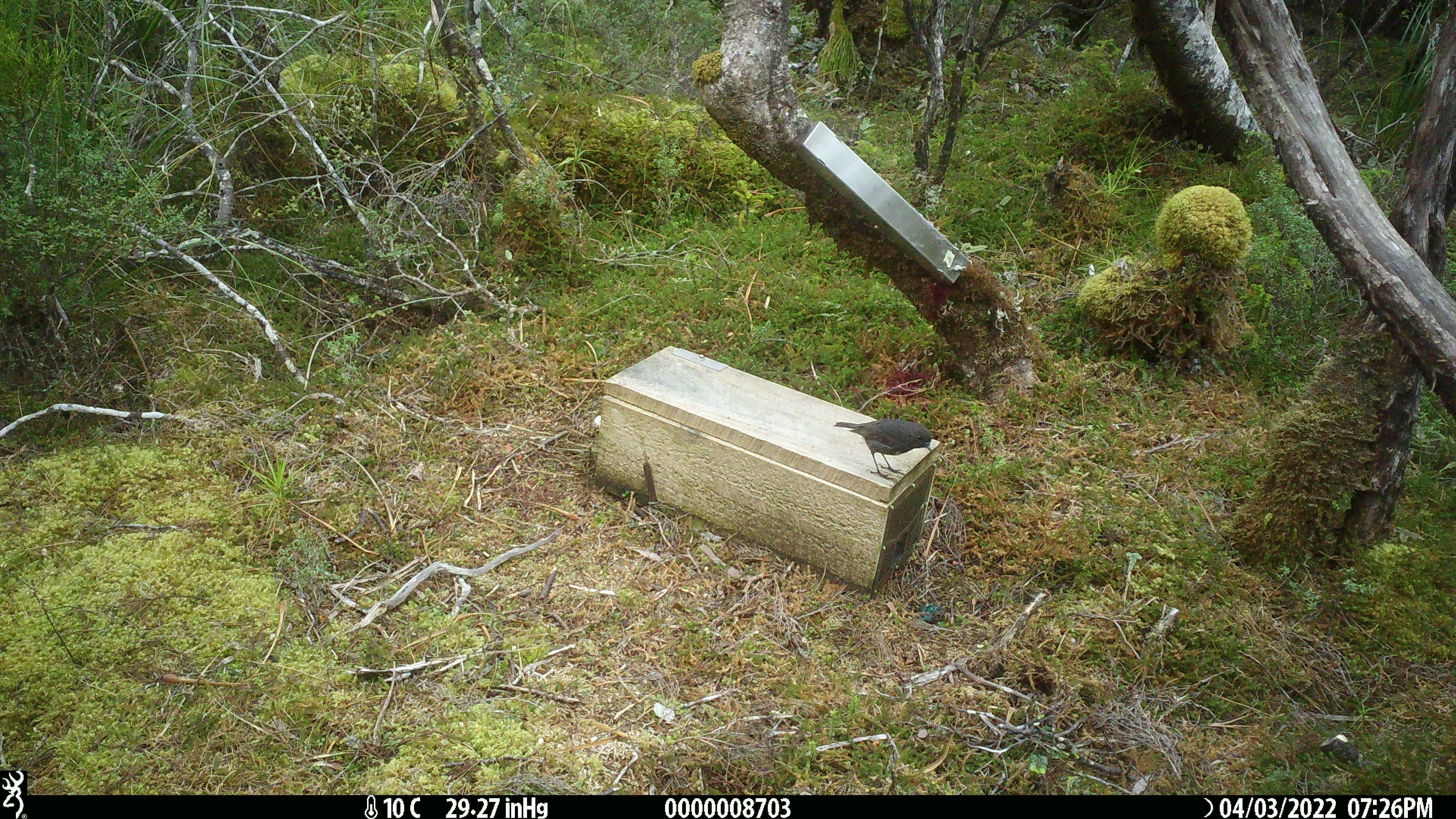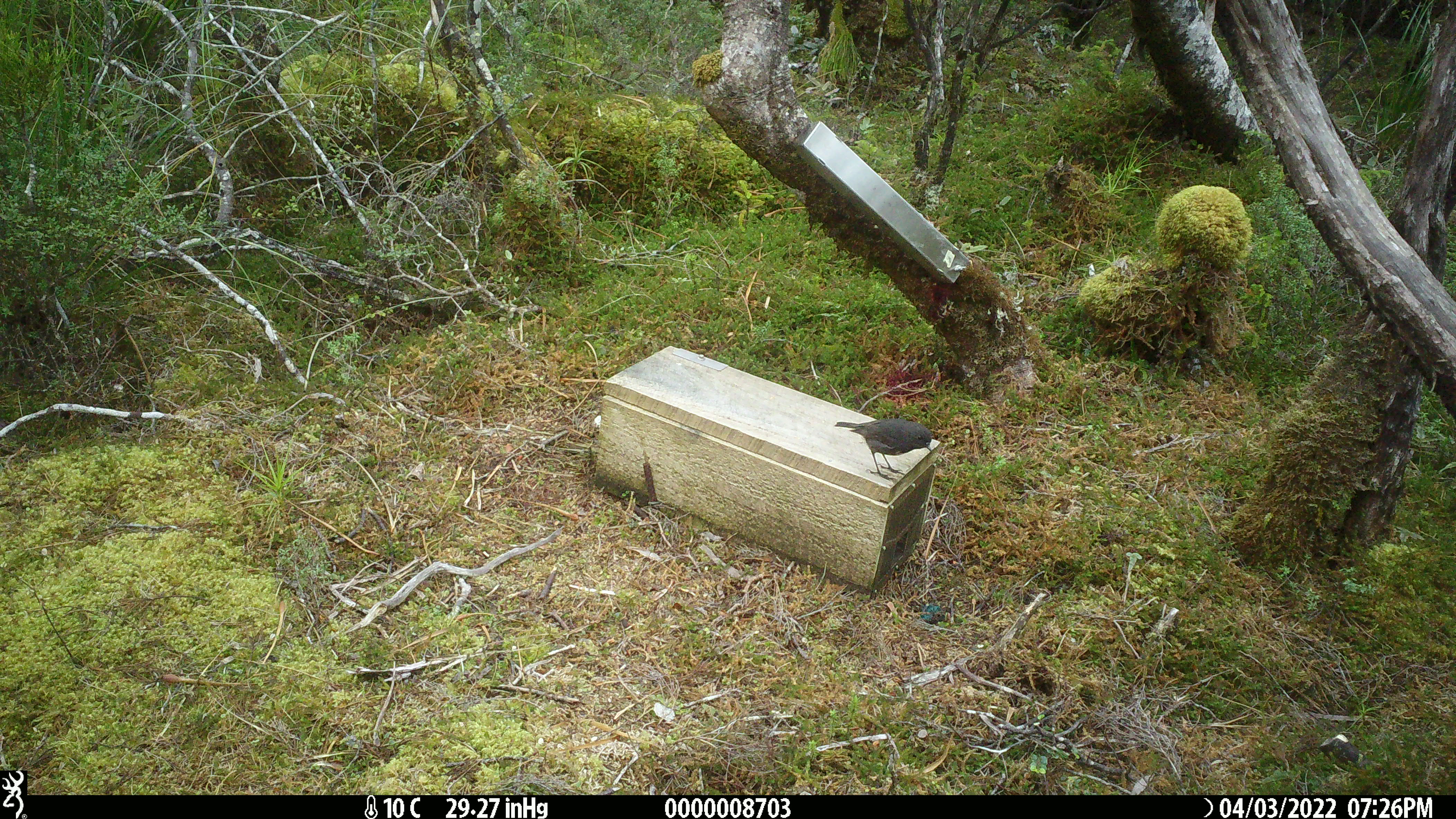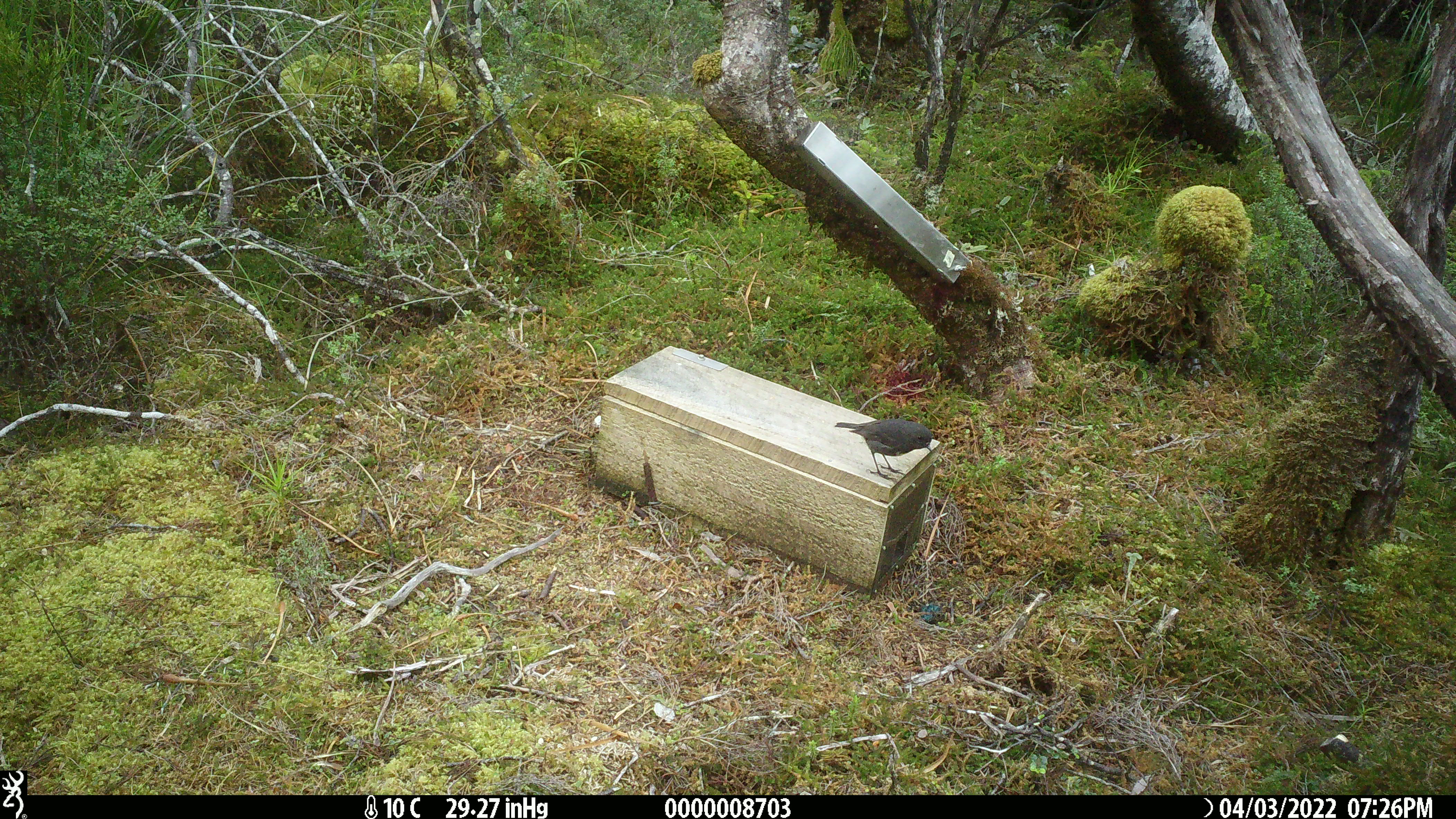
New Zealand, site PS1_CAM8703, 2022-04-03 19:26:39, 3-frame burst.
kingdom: Animalia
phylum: Chordata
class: Aves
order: Passeriformes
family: Petroicidae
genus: Petroica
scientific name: Petroica australis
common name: new zealand robin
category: robin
Robin (new zealand robin) (Petroica australis).